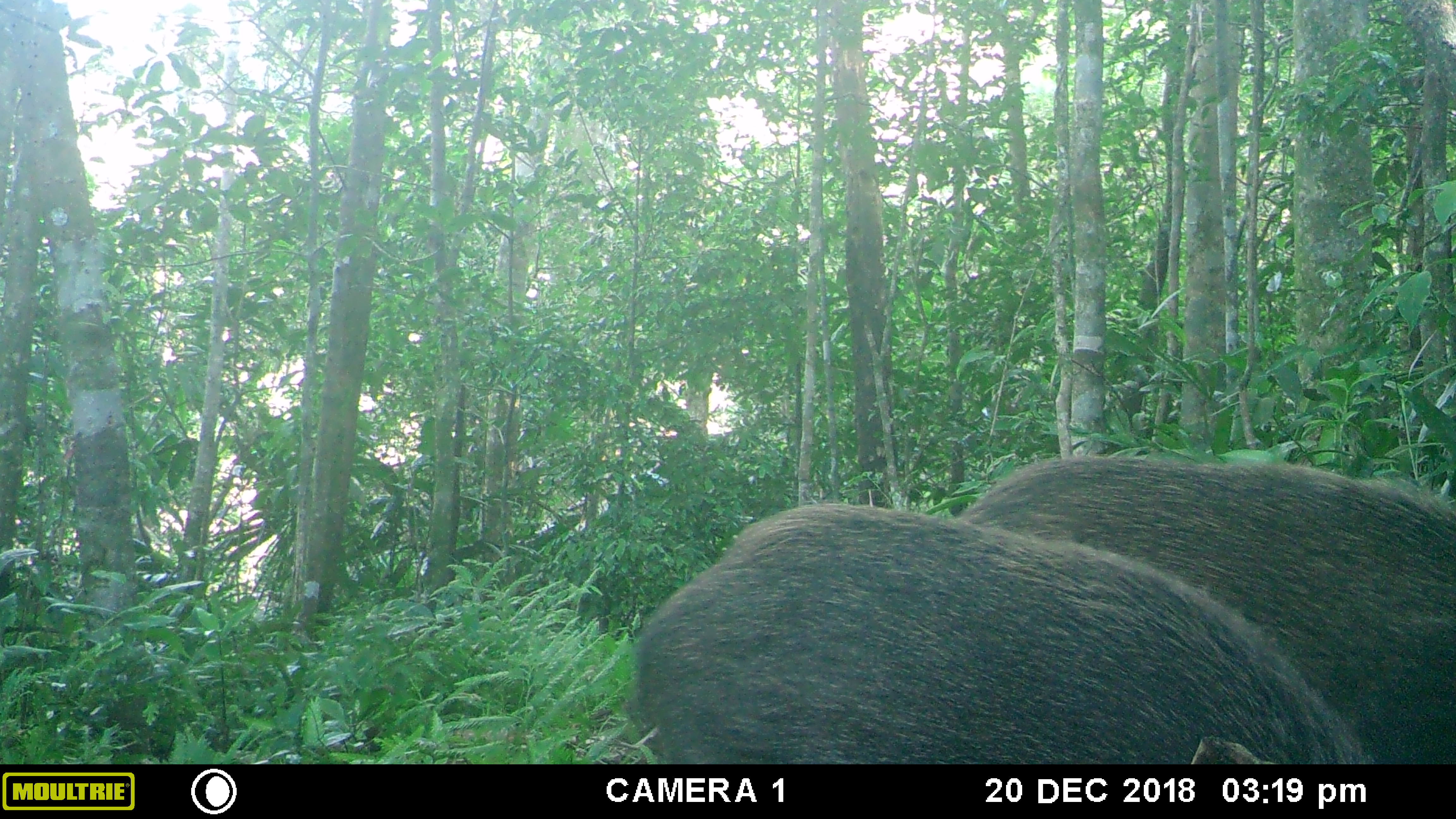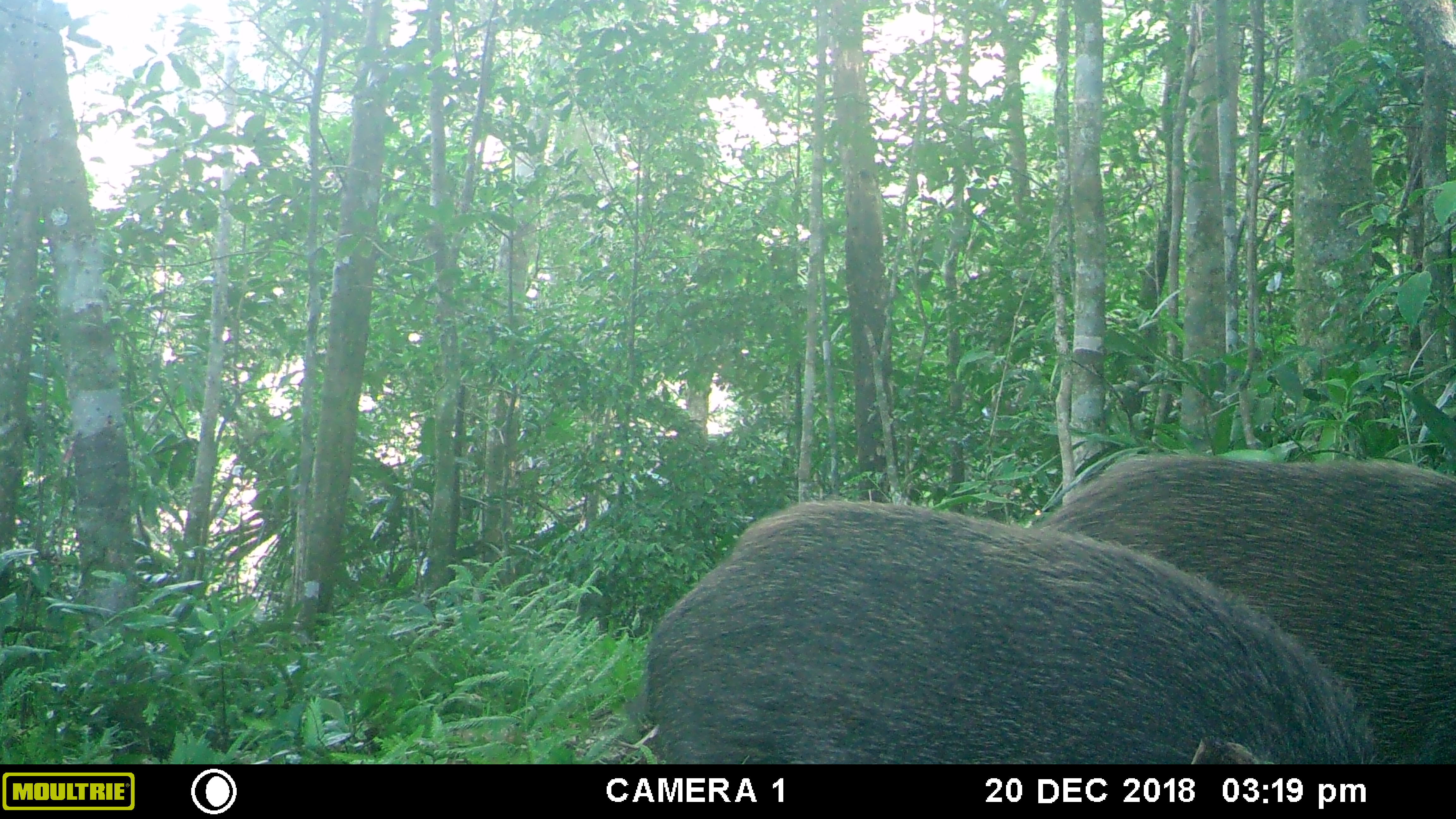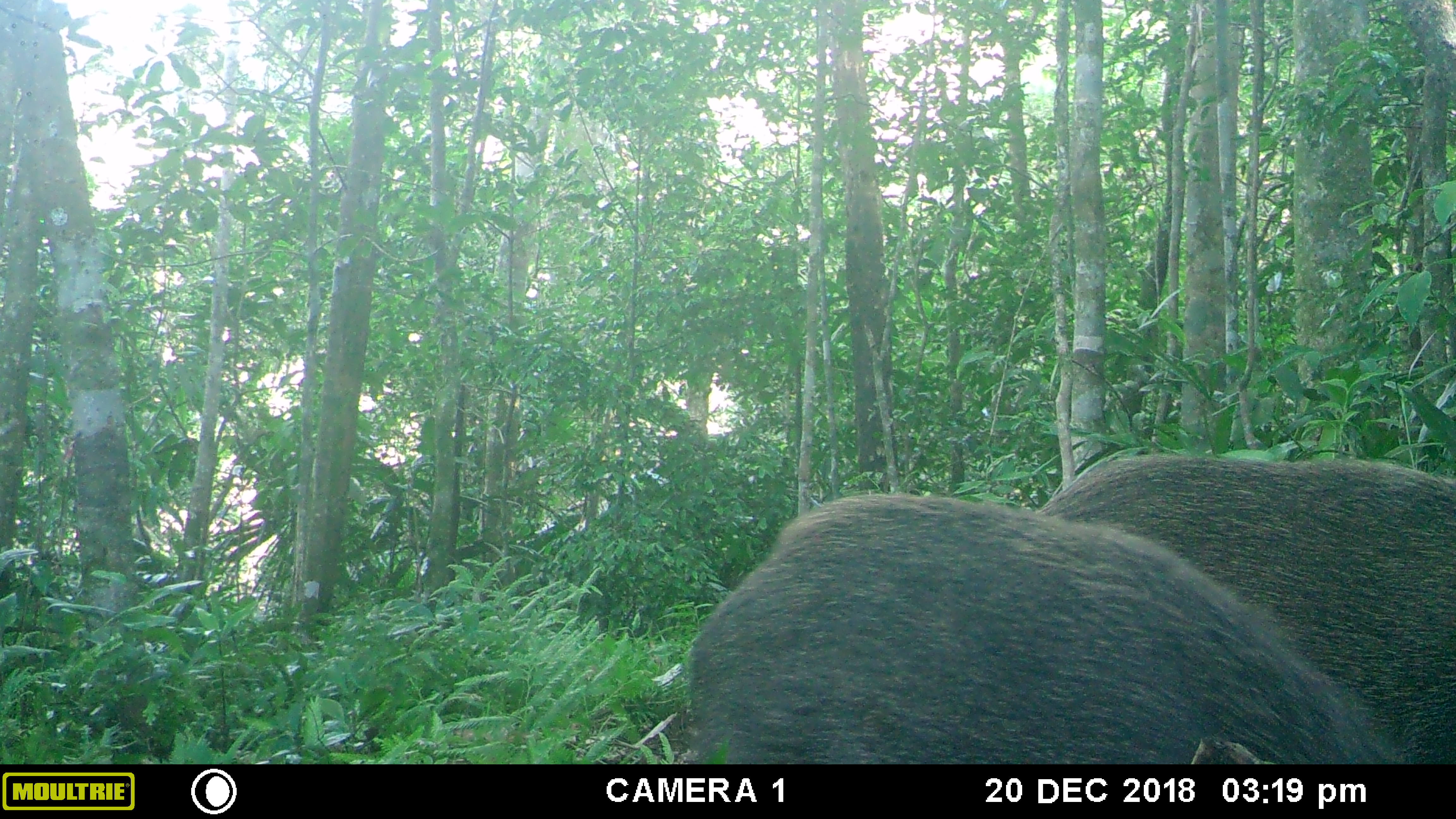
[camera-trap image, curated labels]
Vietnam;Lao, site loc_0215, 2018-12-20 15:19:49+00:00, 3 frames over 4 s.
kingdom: Animalia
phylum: Chordata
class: Mammalia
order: Artiodactyla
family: Suidae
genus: Sus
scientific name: Sus scrofa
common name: eurasian wild pig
Eurasian wild pig (Sus scrofa). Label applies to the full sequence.